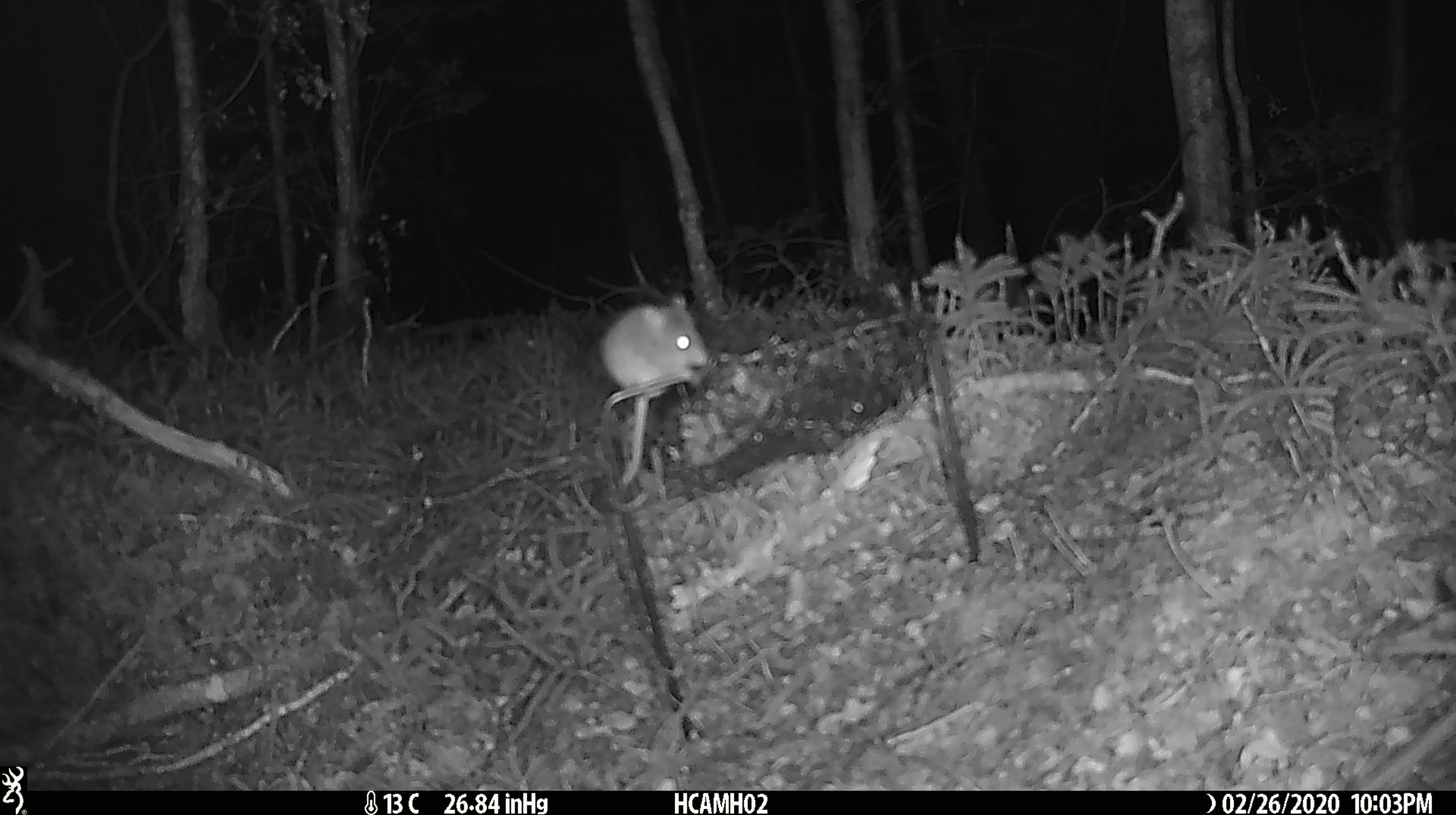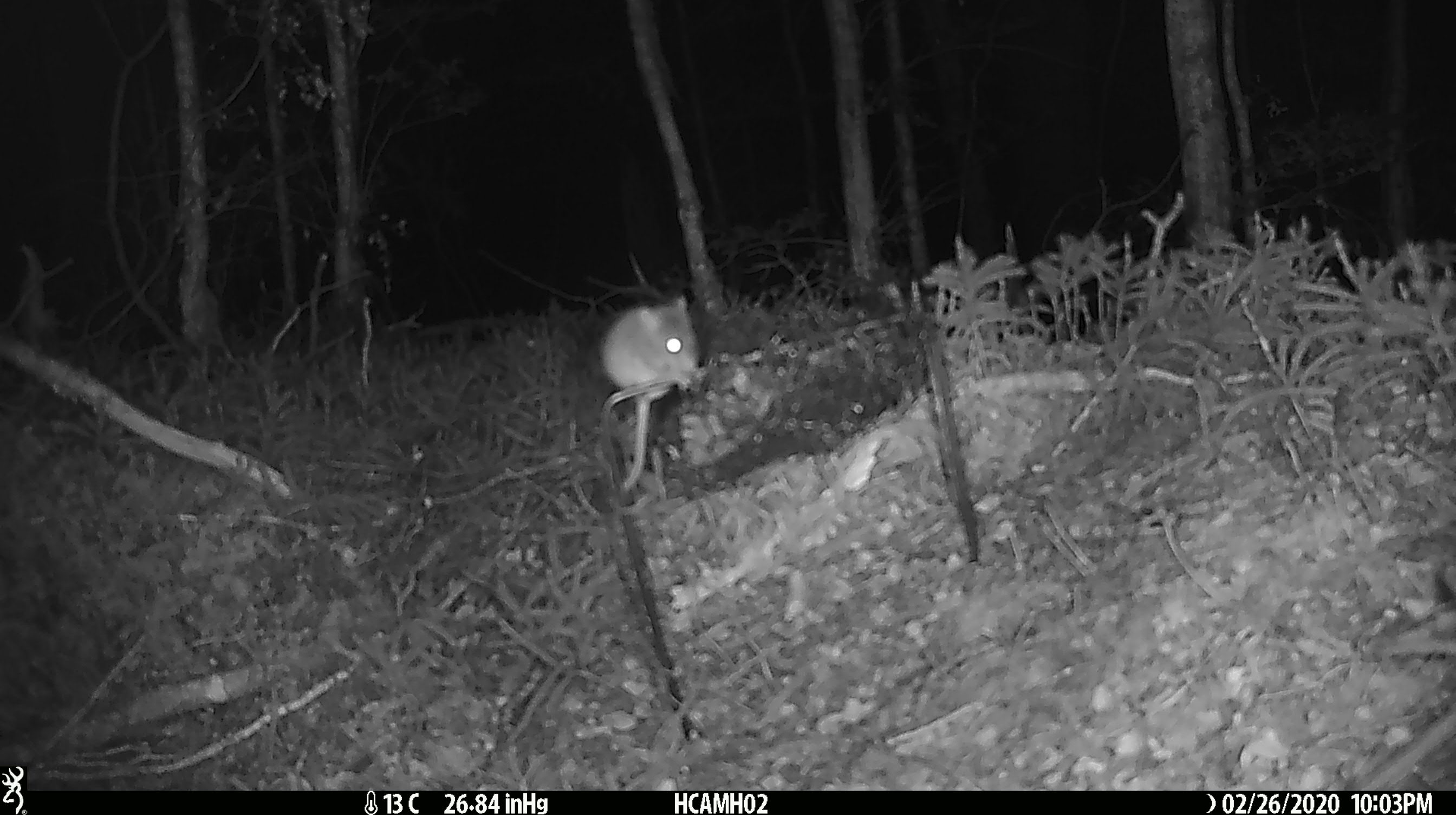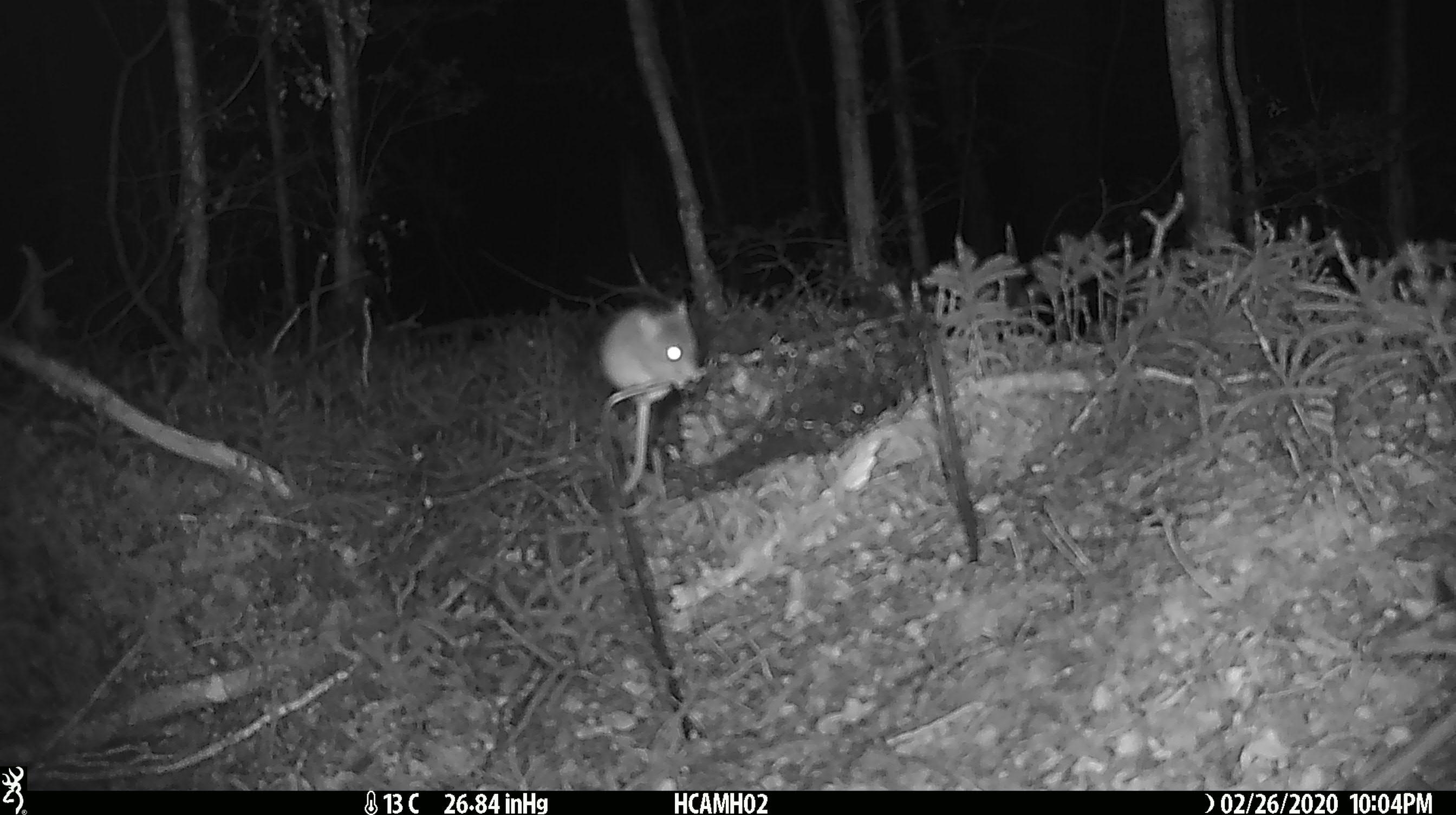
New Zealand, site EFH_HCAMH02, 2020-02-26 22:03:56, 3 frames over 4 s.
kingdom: Animalia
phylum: Chordata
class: Mammalia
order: Rodentia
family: Muridae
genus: Mus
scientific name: Mus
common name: mouse